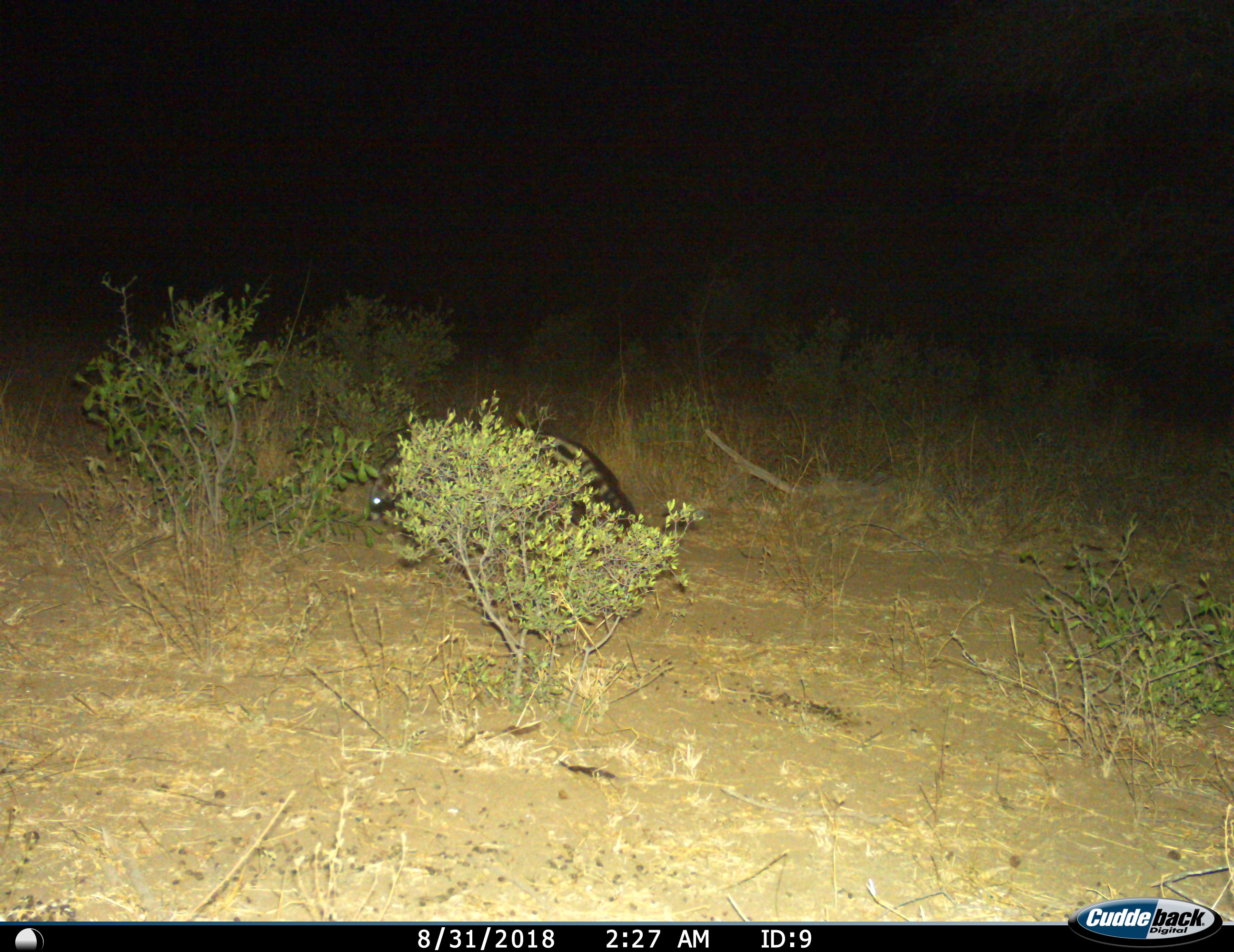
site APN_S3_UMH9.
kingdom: Animalia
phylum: Chordata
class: Mammalia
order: Carnivora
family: Viverridae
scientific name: Viverridae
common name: civet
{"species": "civet (Viverridae)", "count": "1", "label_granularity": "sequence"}